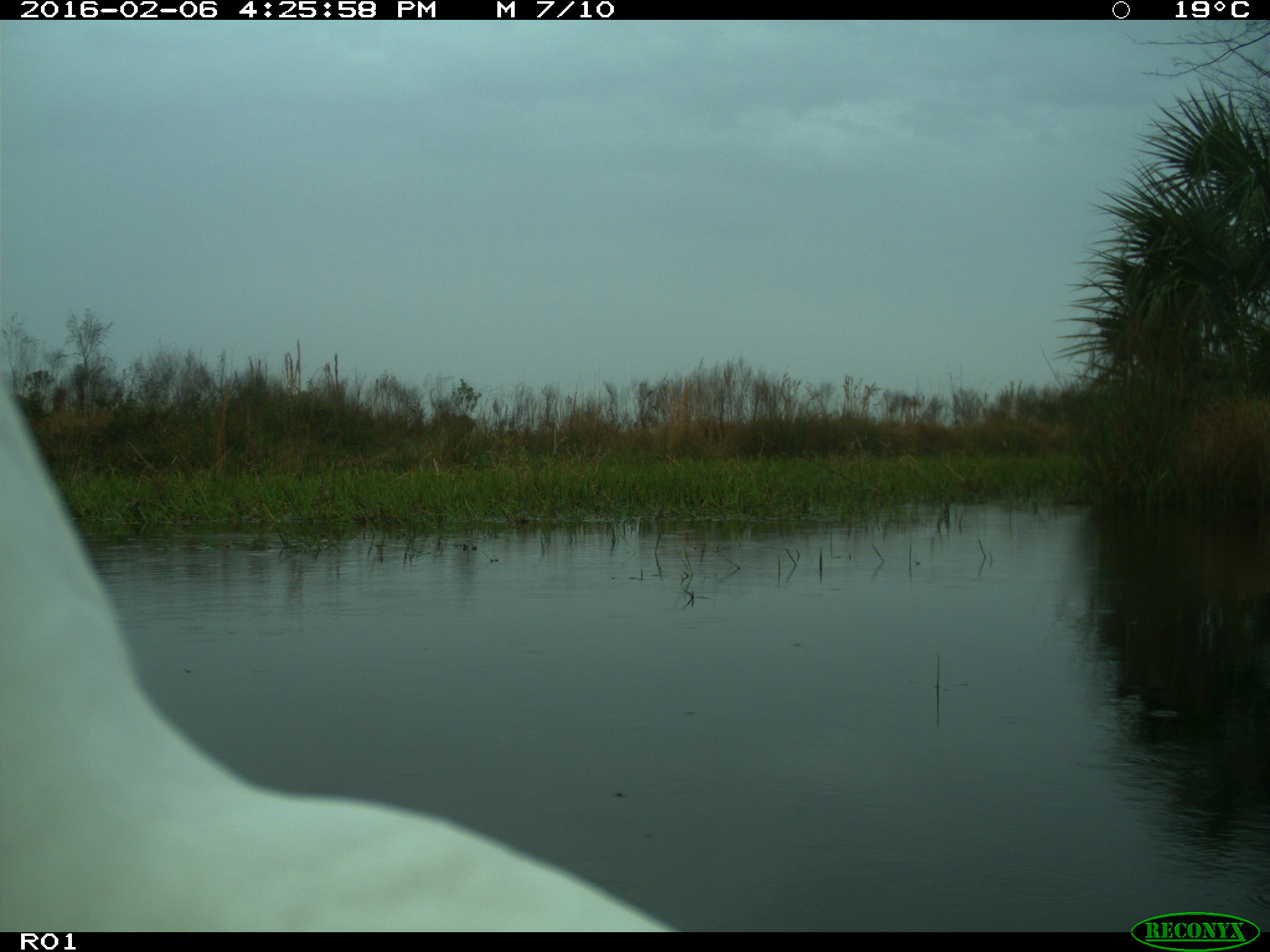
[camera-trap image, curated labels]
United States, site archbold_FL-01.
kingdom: Animalia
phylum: Chordata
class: Aves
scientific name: Aves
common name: birds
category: unidentified bird